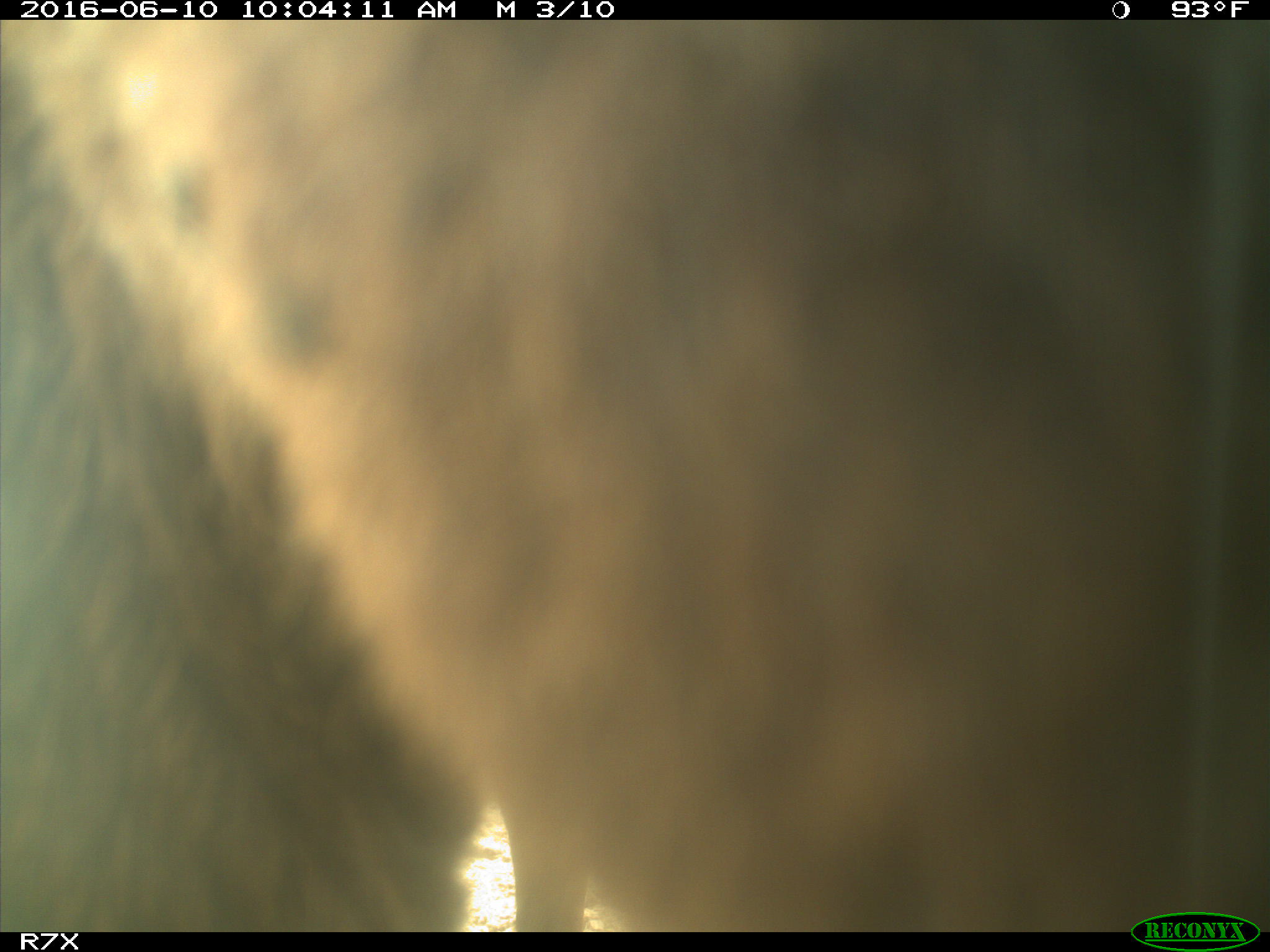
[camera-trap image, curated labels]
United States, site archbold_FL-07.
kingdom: Animalia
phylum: Chordata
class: Mammalia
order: Artiodactyla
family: Bovidae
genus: Bos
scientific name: Bos taurus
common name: domestic cow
Bos taurus (domestic cow).